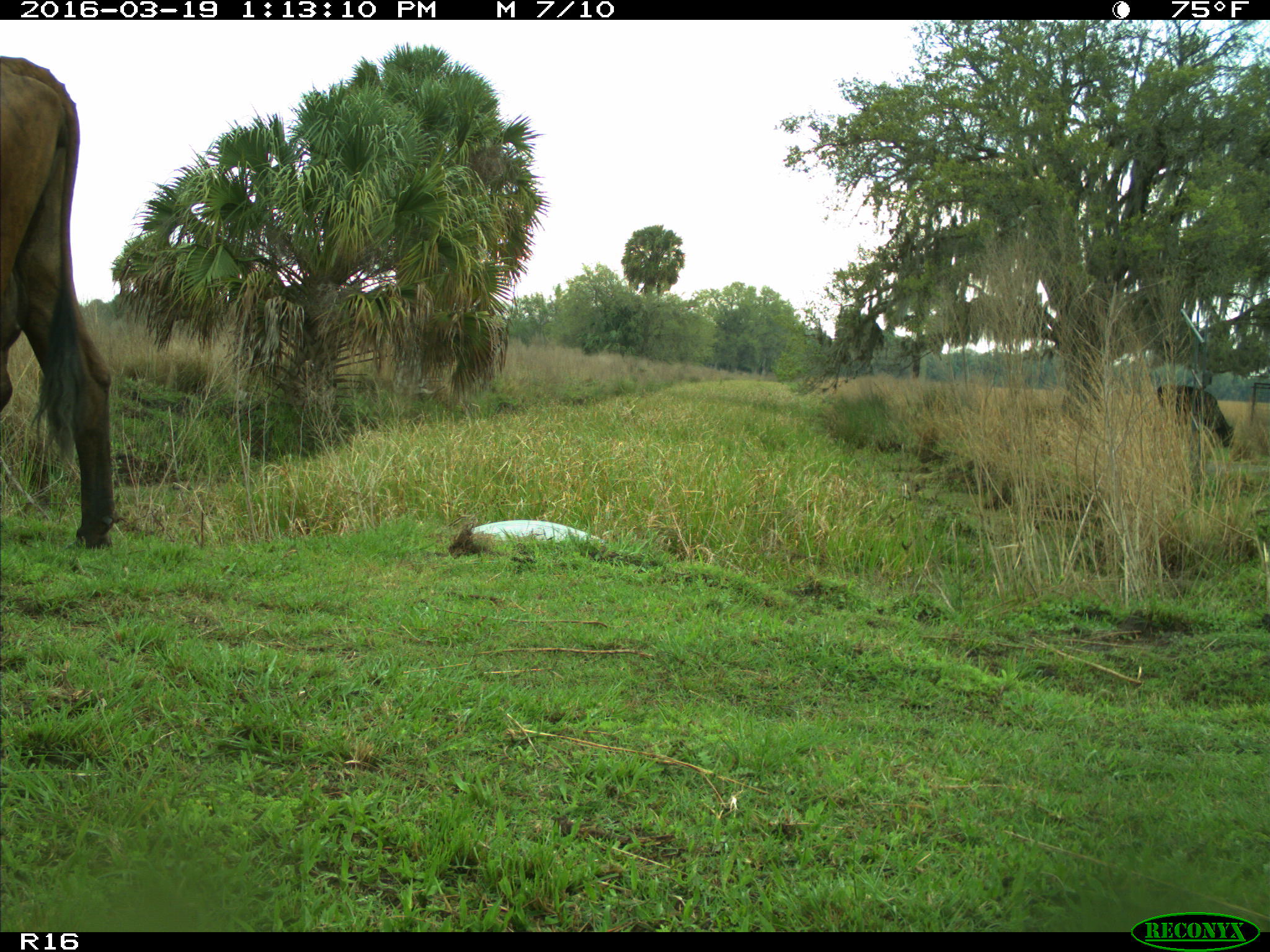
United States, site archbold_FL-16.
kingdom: Animalia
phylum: Chordata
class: Mammalia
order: Artiodactyla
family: Bovidae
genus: Bos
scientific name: Bos taurus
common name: domestic cow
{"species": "Bos taurus (domestic cow)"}